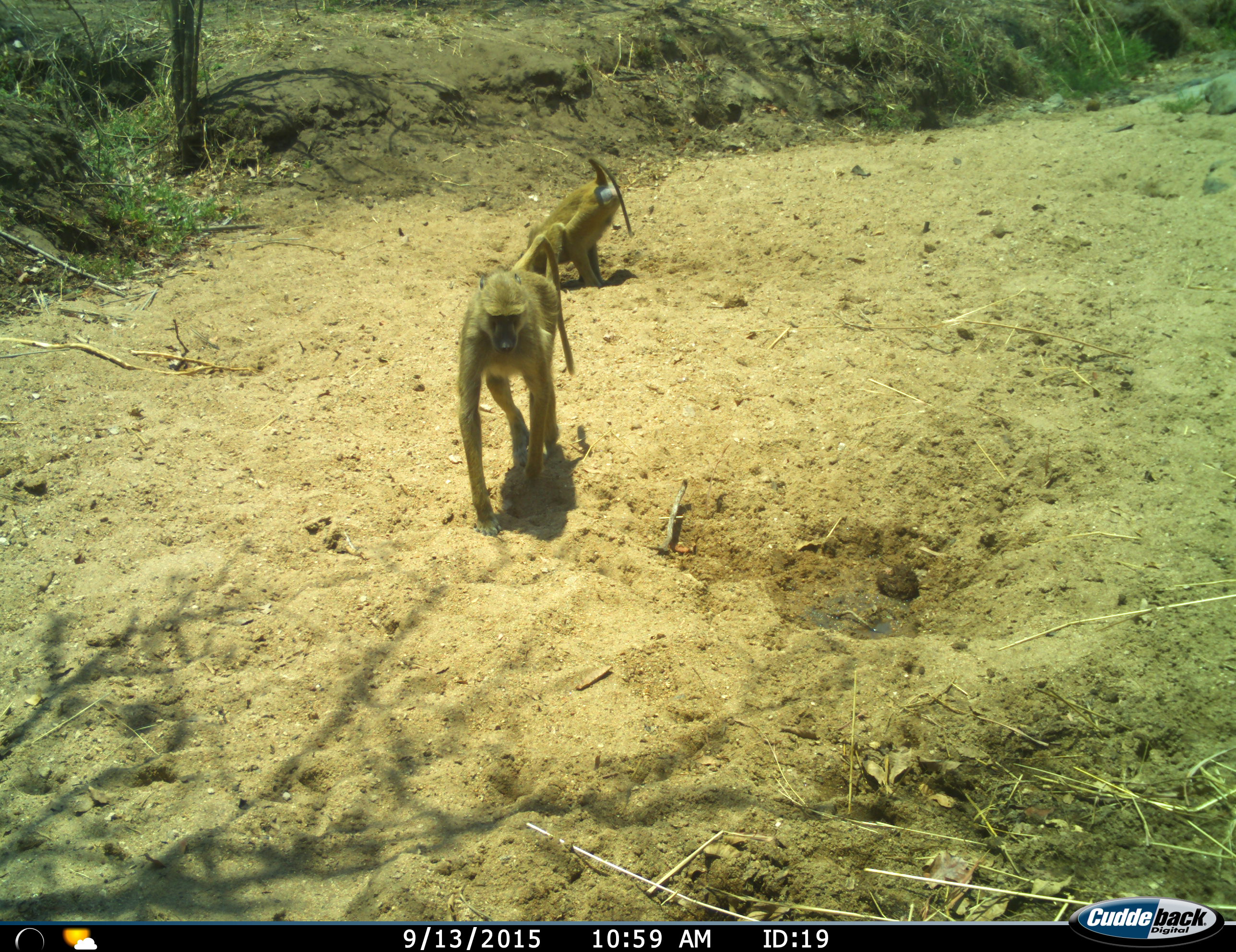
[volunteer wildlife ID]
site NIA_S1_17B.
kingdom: Animalia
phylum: Chordata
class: Mammalia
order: Primates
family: Cercopithecidae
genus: Papio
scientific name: Papio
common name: baboon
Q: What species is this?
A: Baboon (Papio).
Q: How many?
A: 2.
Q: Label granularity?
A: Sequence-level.